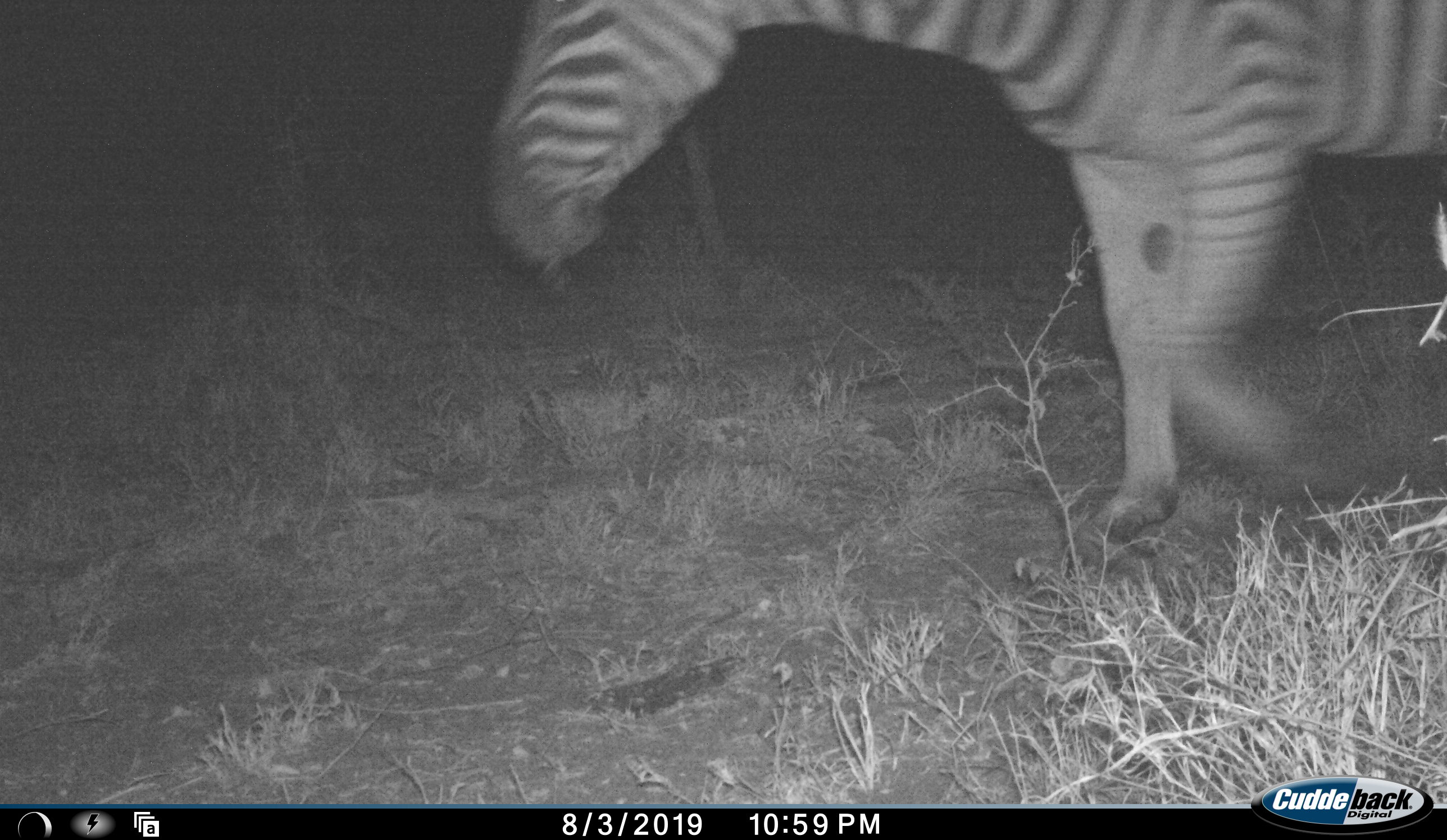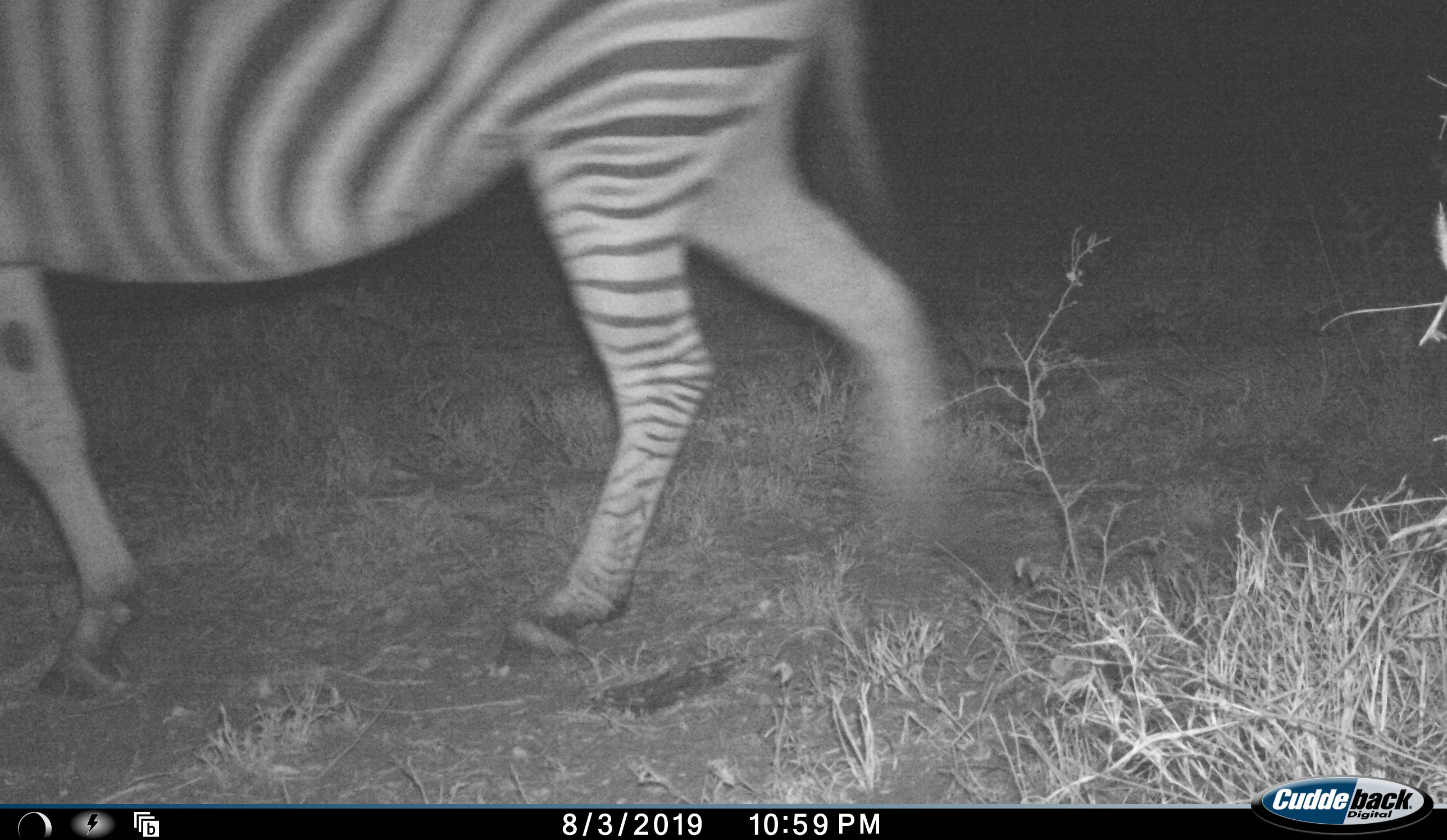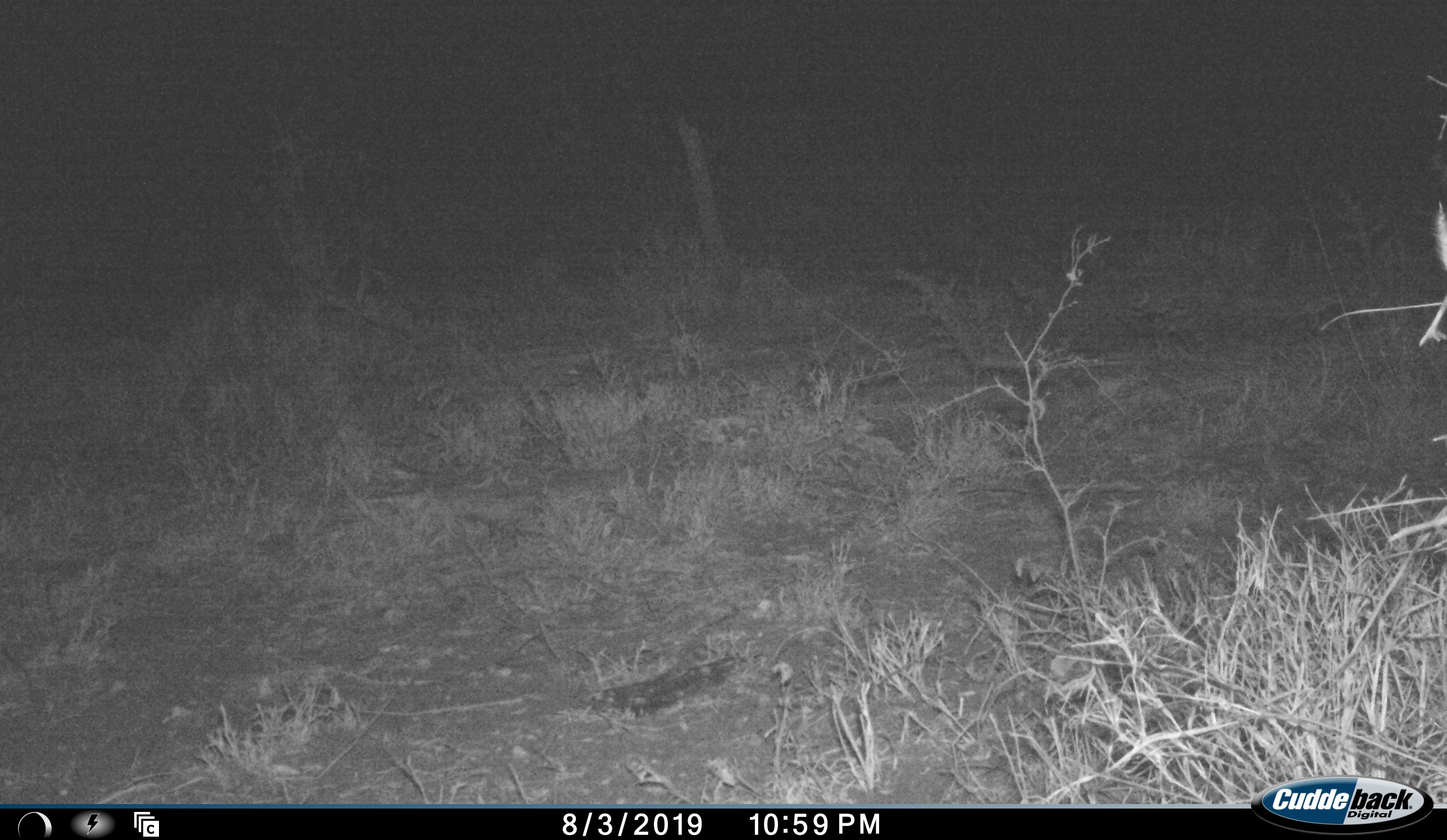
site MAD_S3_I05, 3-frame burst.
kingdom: Animalia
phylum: Chordata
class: Mammalia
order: Perissodactyla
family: Equidae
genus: Equus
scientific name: Equus quagga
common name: plains zebra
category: zebraplains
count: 1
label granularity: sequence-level